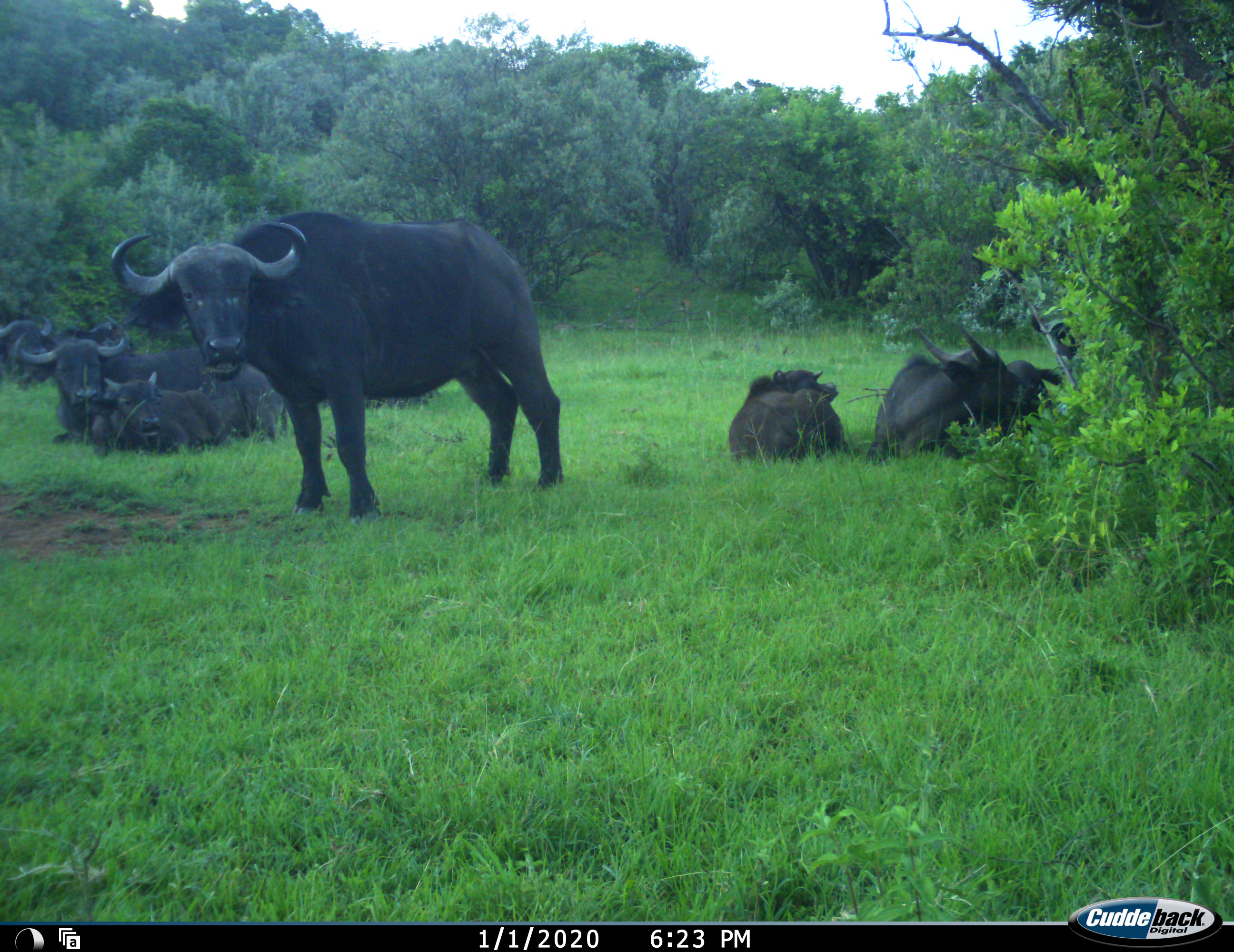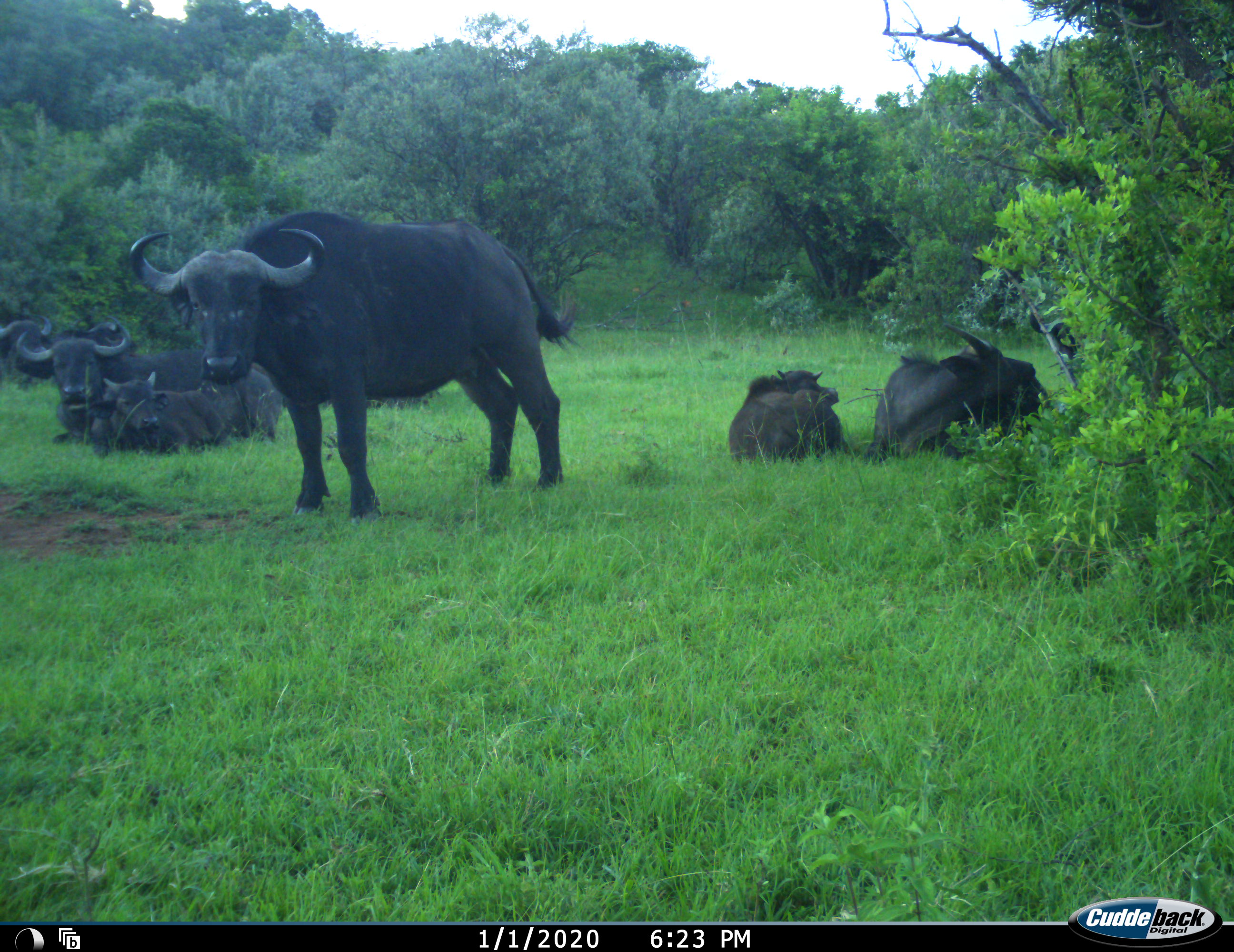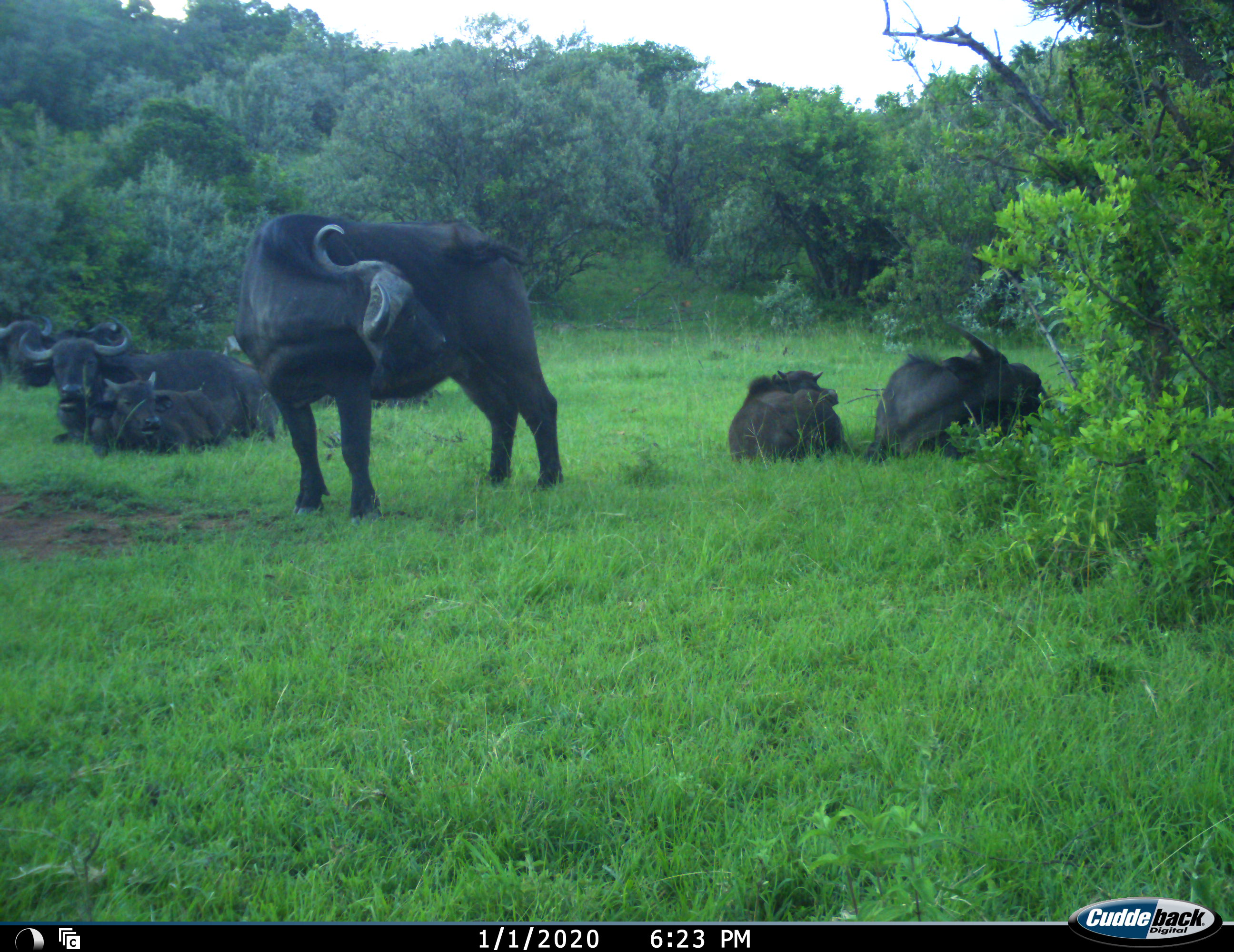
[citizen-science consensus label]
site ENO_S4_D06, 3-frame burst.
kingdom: Animalia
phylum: Chordata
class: Mammalia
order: Artiodactyla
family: Bovidae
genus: Syncerus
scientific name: Syncerus caffer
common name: african buffalo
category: buffalo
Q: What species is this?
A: Buffalo (african buffalo) (Syncerus caffer).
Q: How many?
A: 7.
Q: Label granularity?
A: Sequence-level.